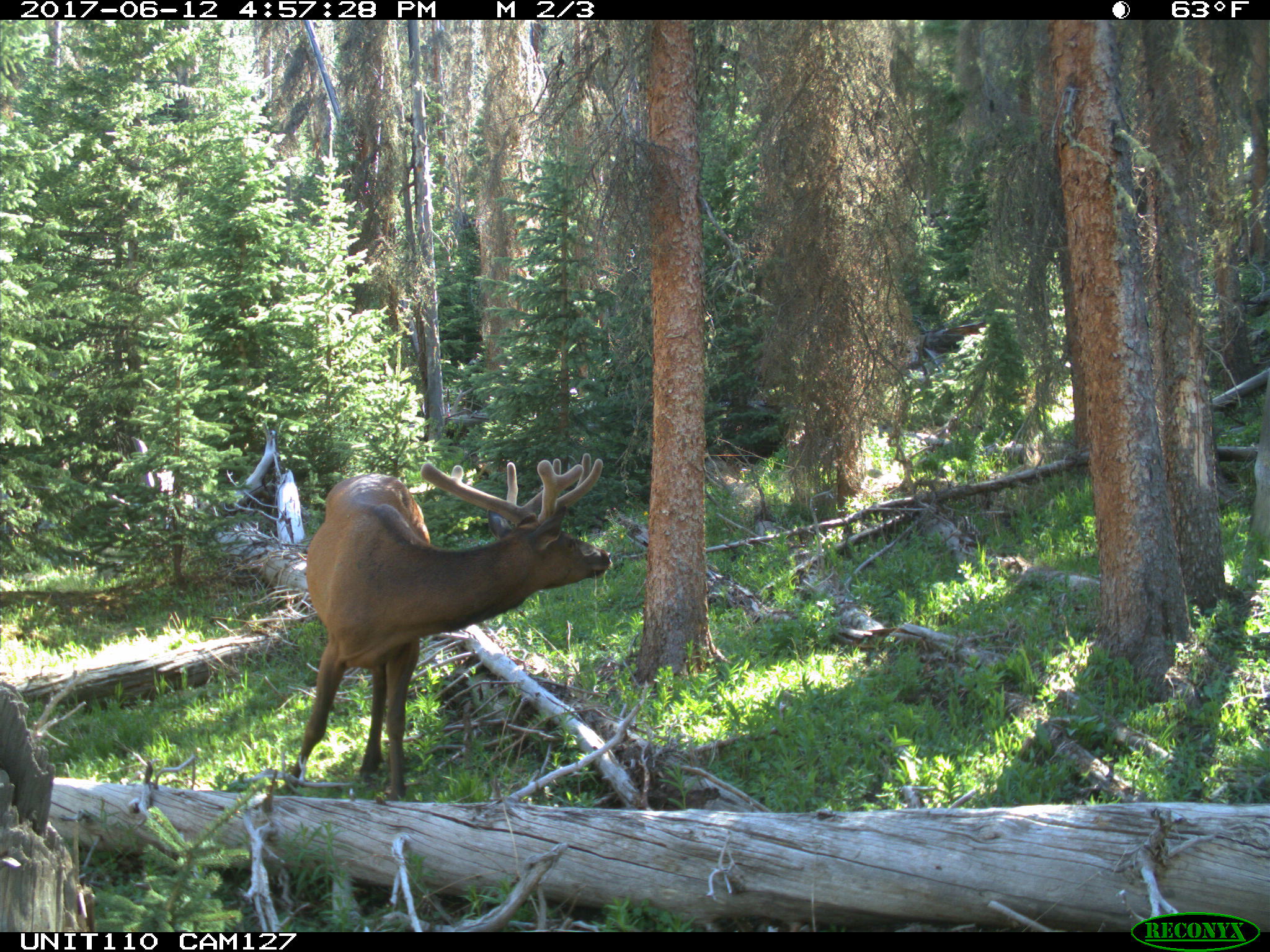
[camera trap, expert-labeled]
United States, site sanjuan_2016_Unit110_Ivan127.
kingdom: Animalia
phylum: Chordata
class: Mammalia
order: Artiodactyla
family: Cervidae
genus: Cervus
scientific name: Cervus elaphus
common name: red deer